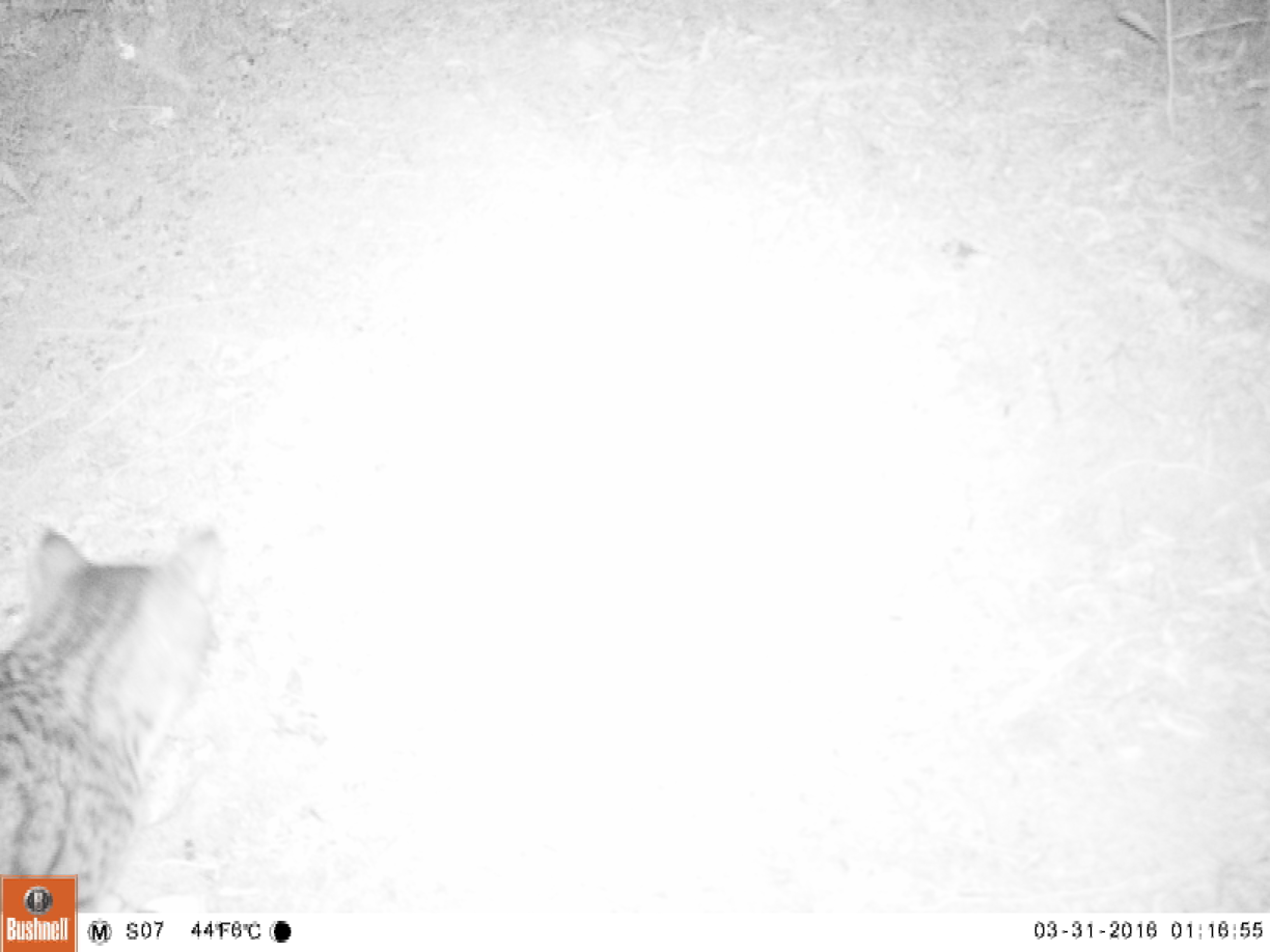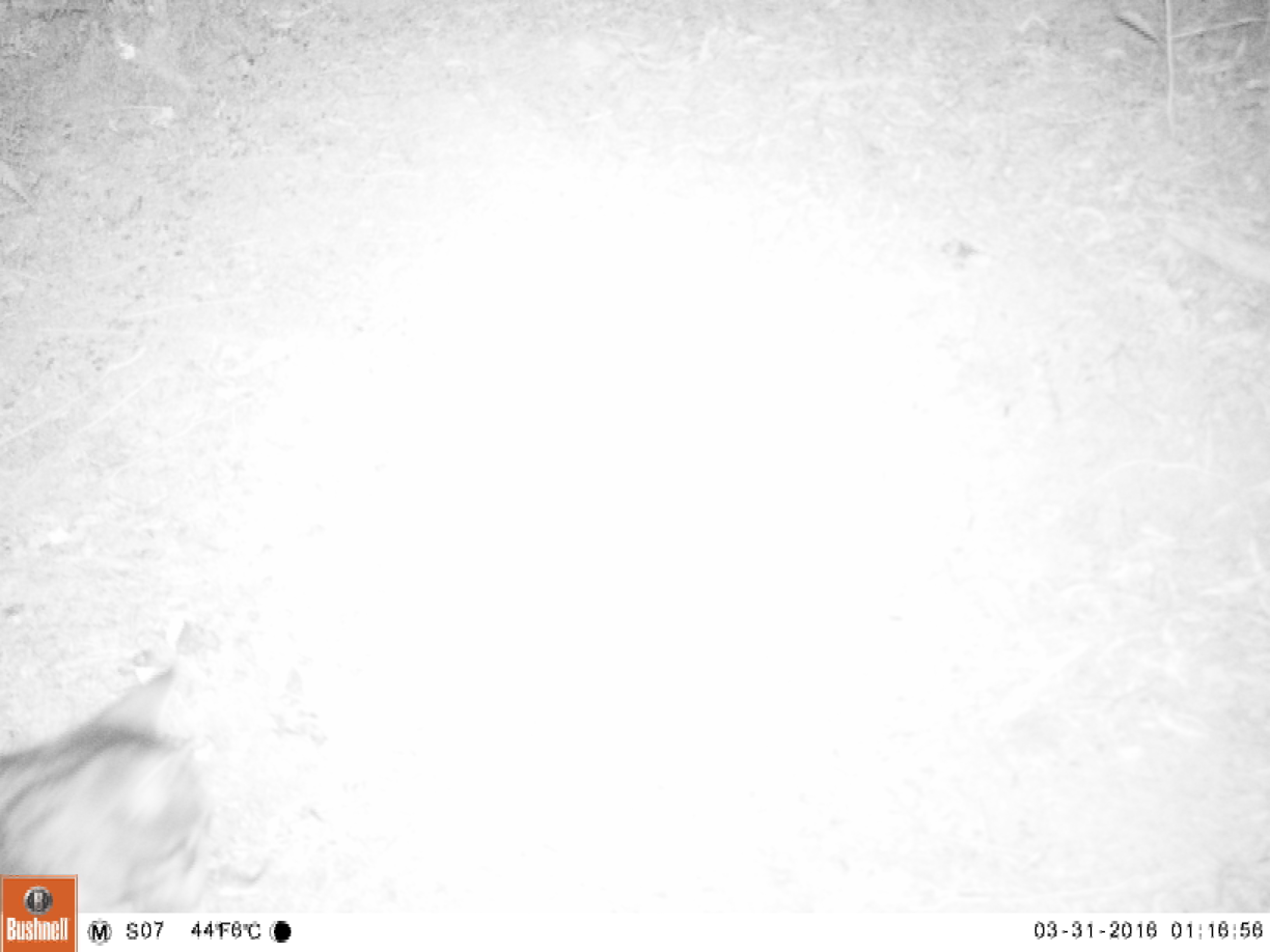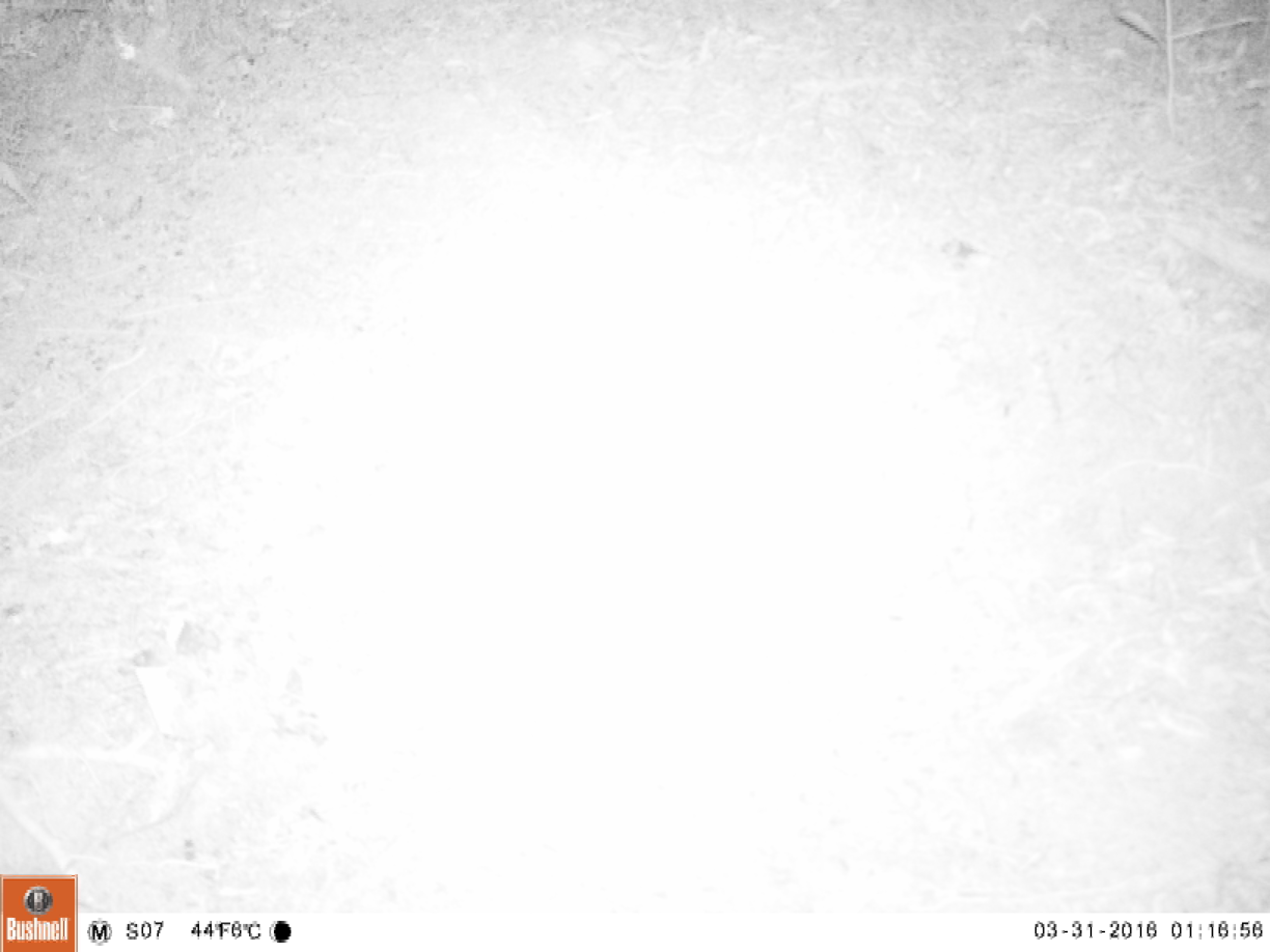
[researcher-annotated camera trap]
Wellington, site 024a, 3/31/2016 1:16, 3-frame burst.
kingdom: Animalia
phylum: Chordata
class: Mammalia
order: Carnivora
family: Felidae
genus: Felis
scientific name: Felis catus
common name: cat